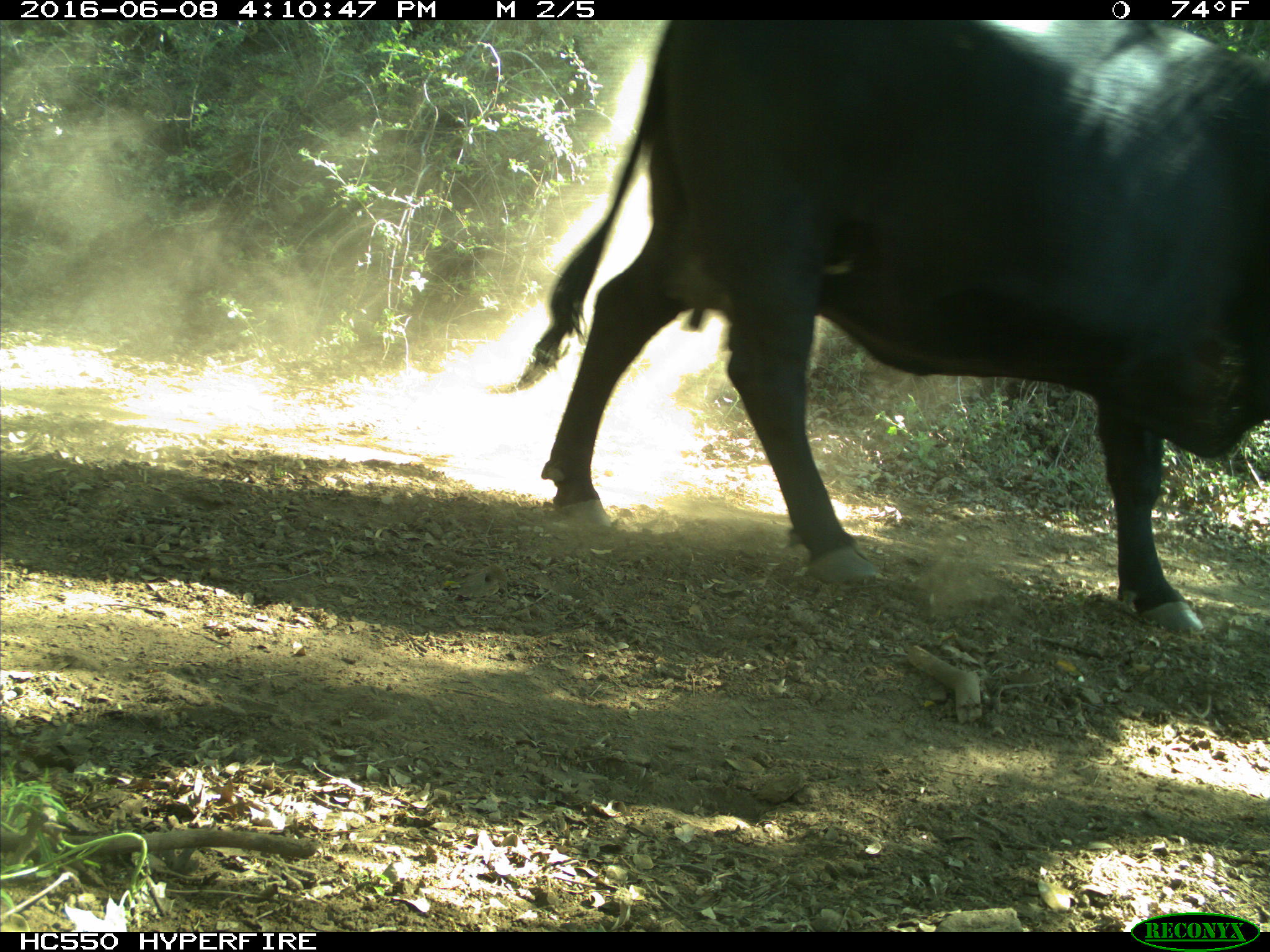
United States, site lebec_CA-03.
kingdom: Animalia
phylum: Chordata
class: Mammalia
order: Artiodactyla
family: Bovidae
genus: Bos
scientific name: Bos taurus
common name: domestic cow